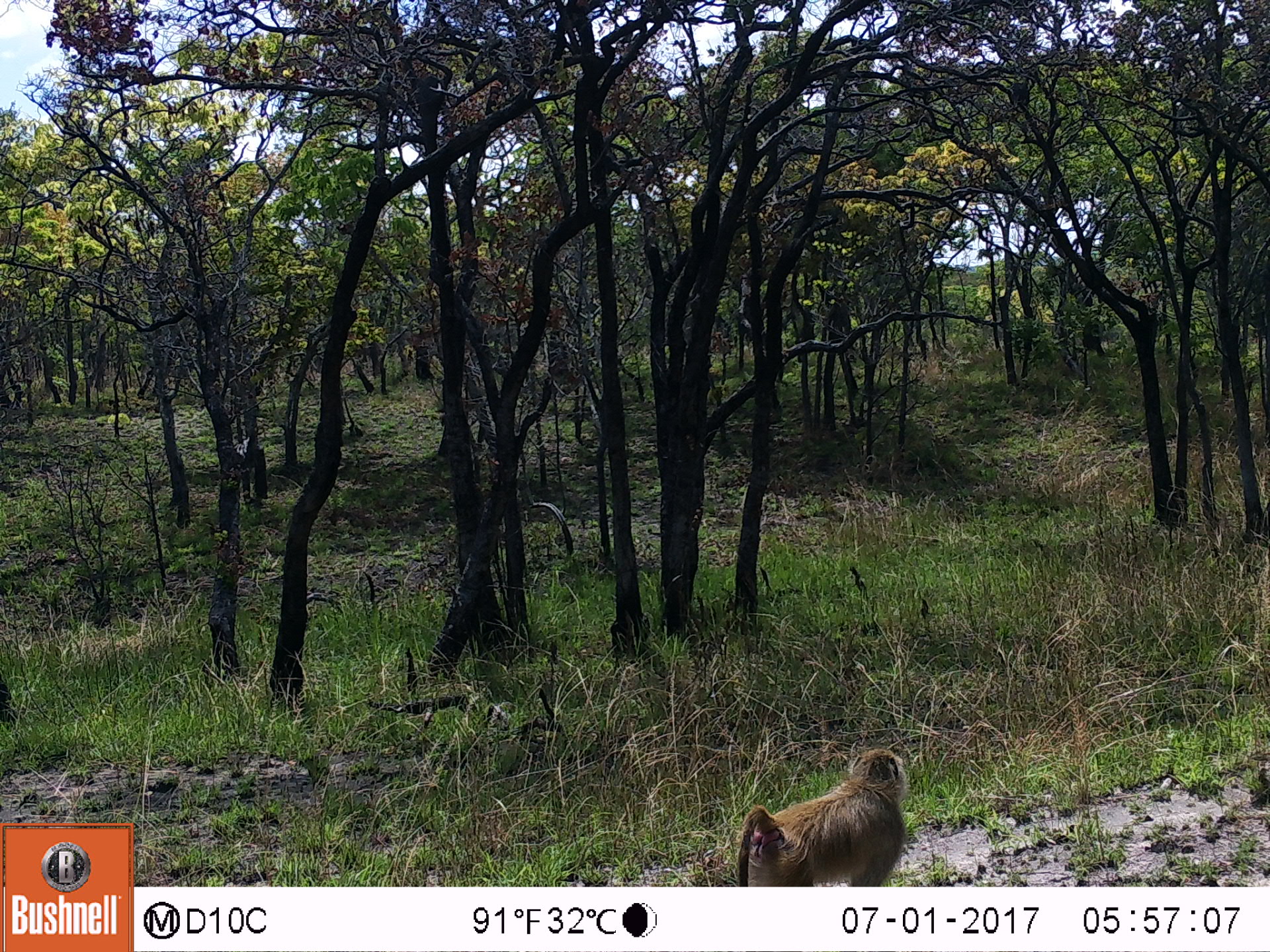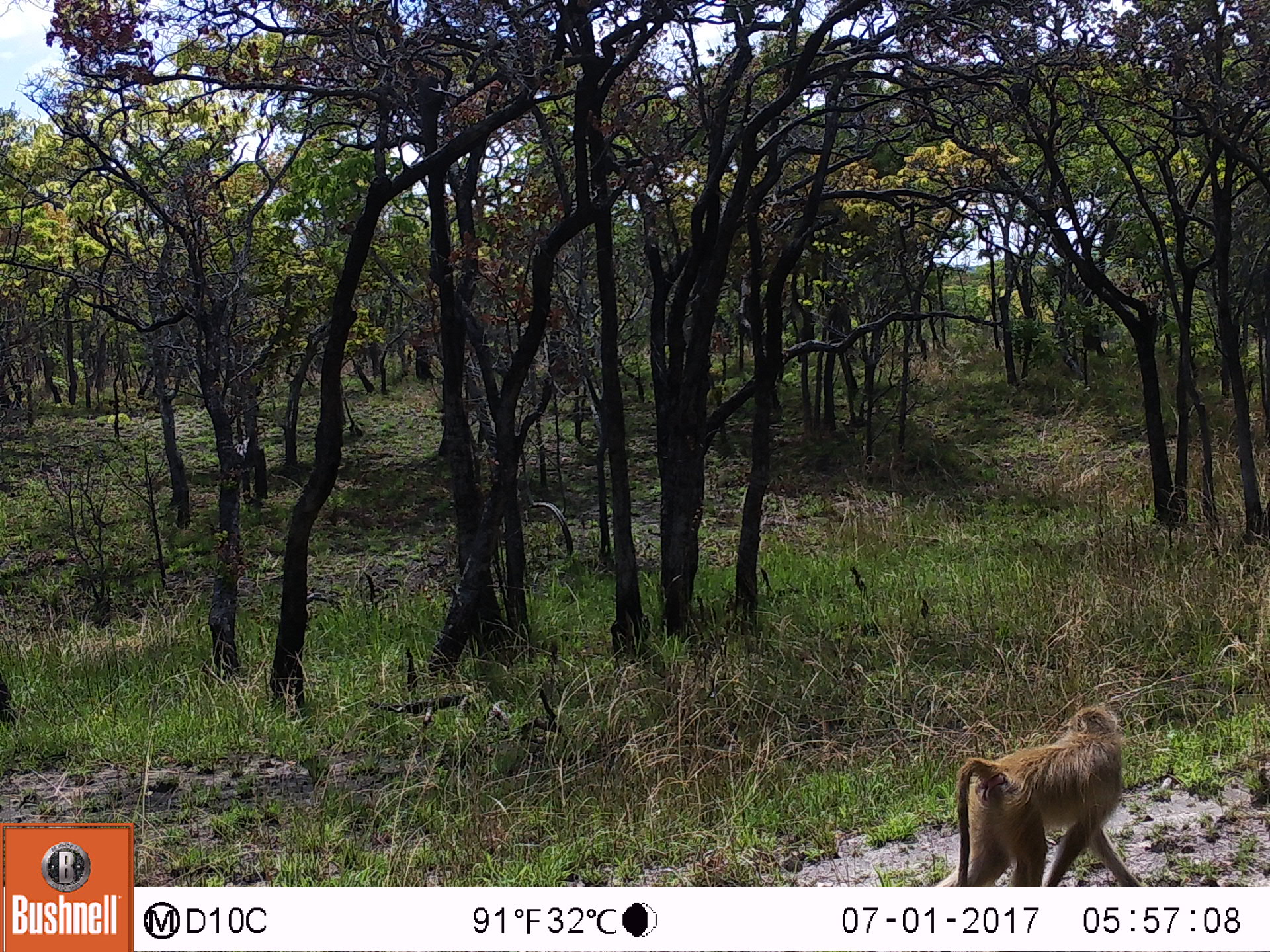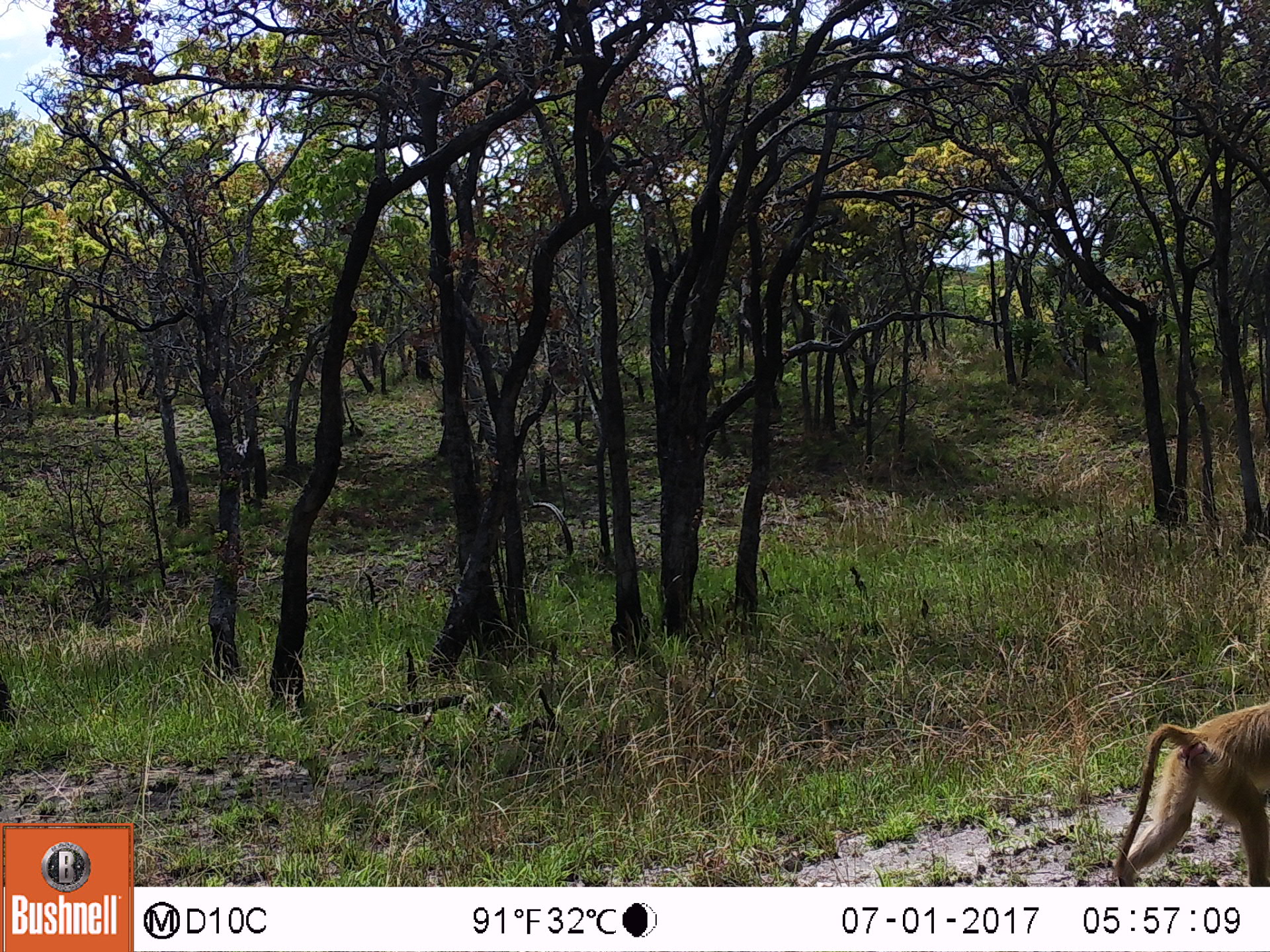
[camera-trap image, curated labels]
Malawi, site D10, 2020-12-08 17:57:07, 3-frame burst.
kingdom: Animalia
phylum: Chordata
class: Mammalia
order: Primates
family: Cercopithecidae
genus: Papio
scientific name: Papio cynocephalus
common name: yellow baboon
Yellow baboon (Papio cynocephalus), count 1.